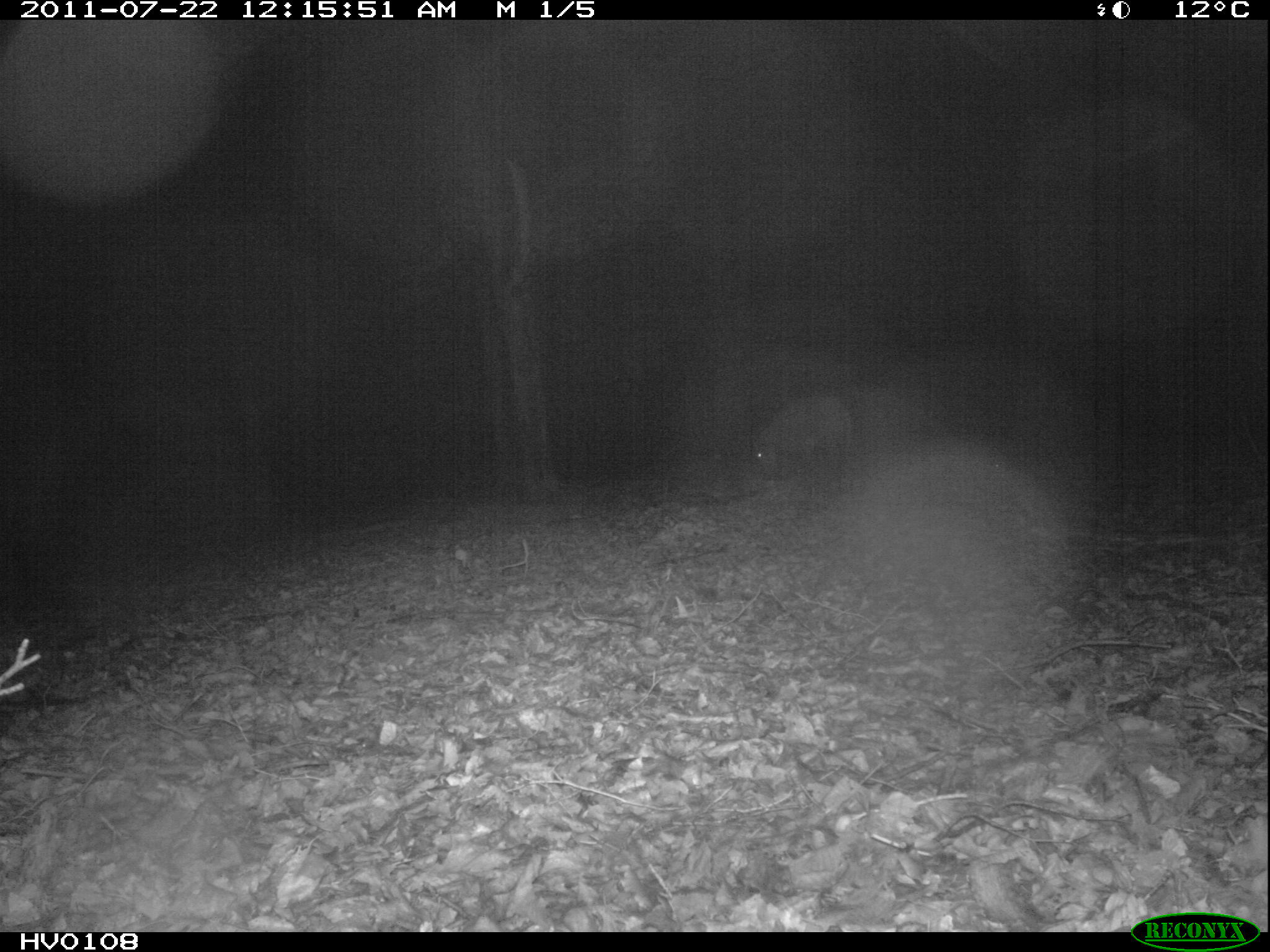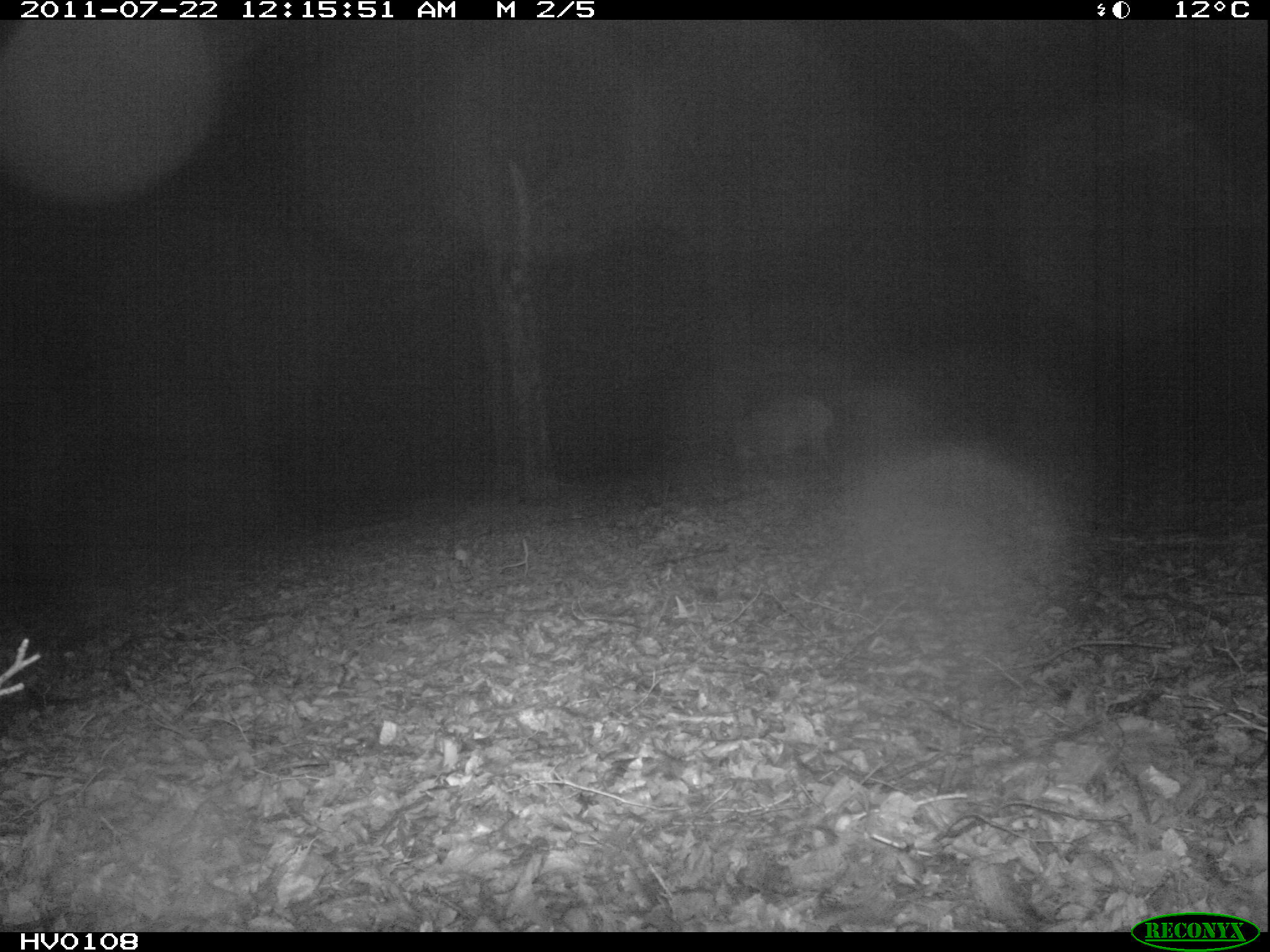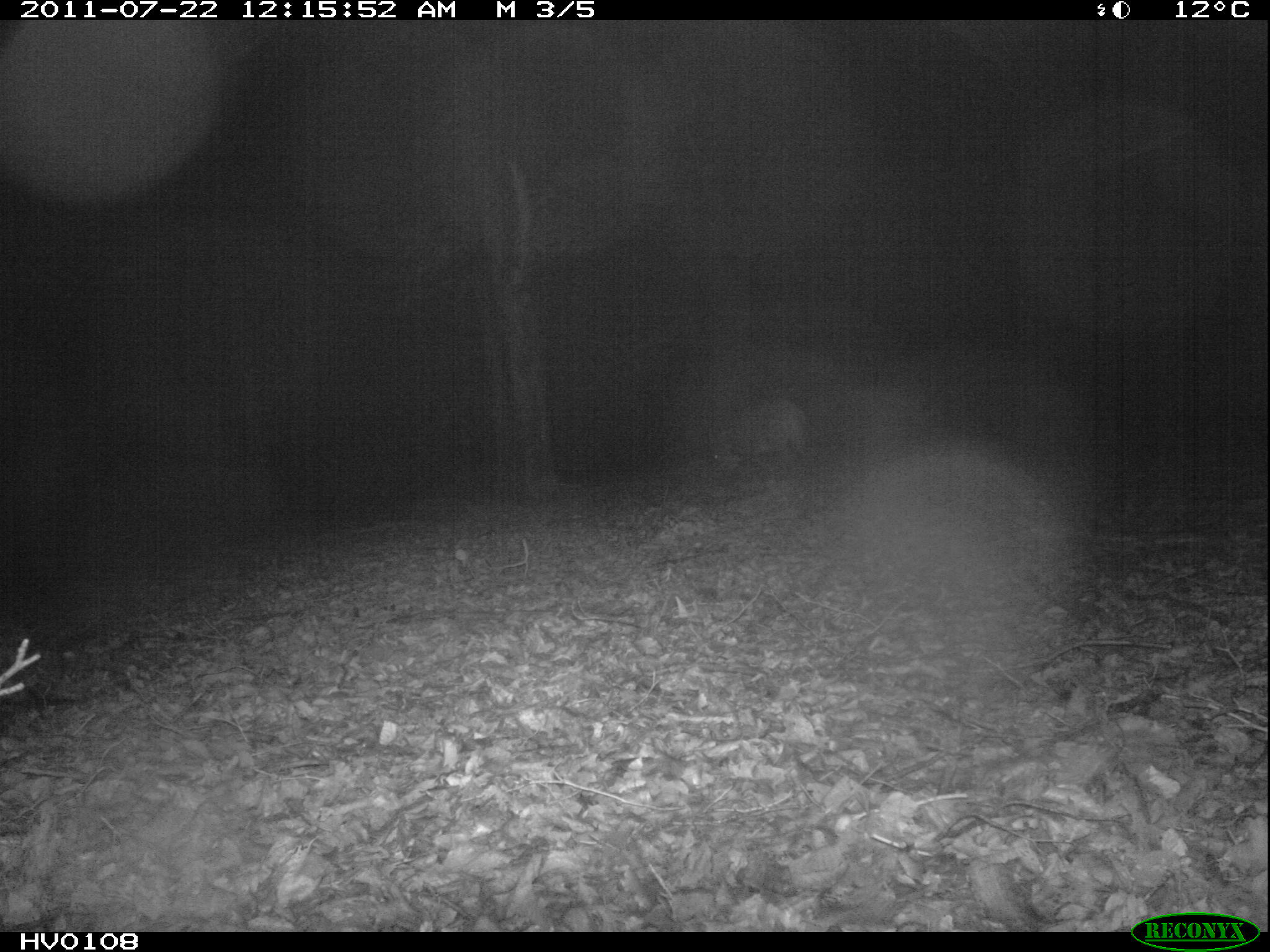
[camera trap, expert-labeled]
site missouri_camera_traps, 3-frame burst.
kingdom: Animalia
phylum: Chordata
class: Mammalia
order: Artiodactyla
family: Suidae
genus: Sus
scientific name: Sus scrofa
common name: wild boar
Wild boar (Sus scrofa). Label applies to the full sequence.